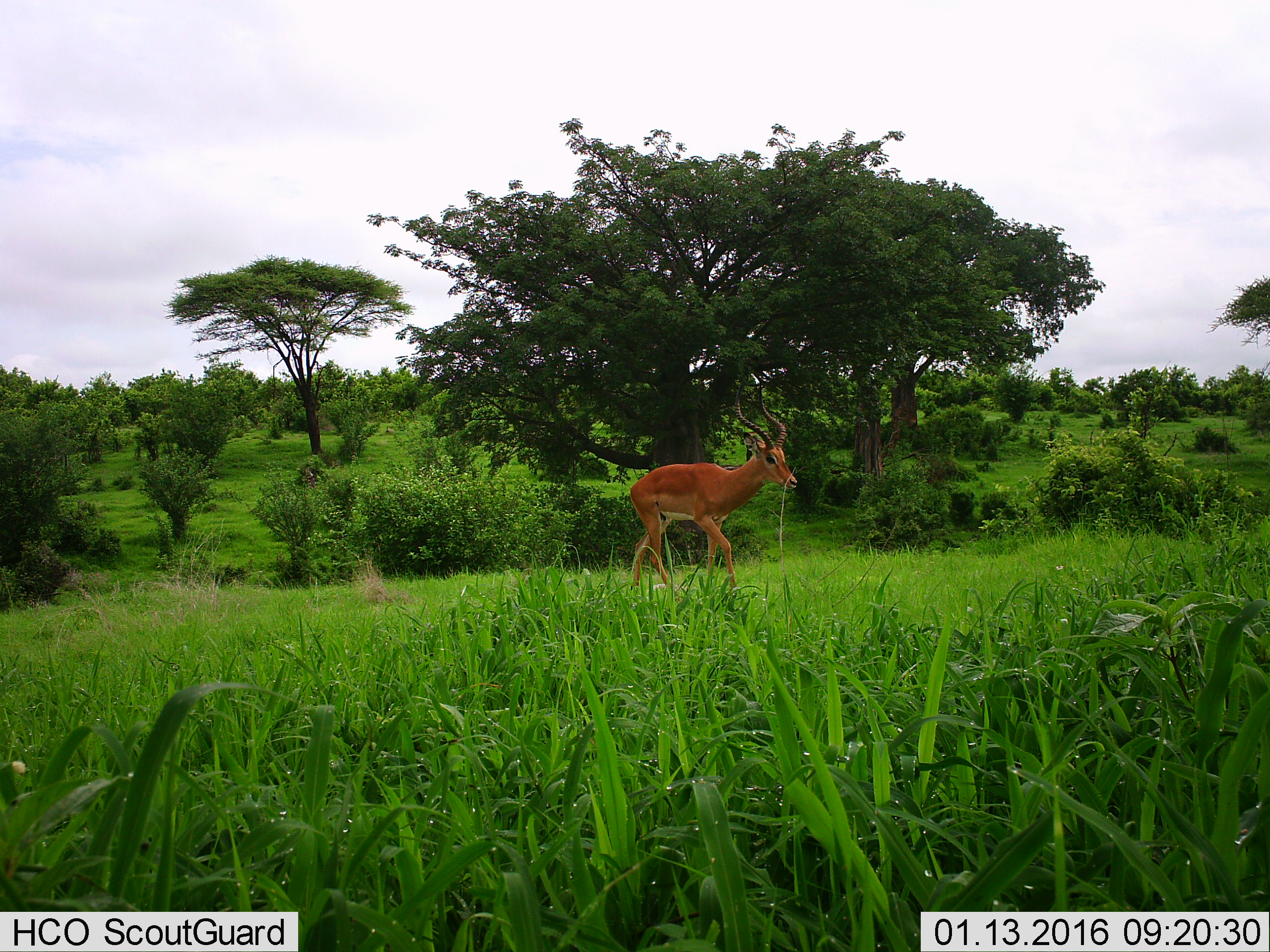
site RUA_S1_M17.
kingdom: Animalia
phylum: Chordata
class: Mammalia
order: Artiodactyla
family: Bovidae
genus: Aepyceros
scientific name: Aepyceros melampus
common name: impala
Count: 1.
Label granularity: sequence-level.